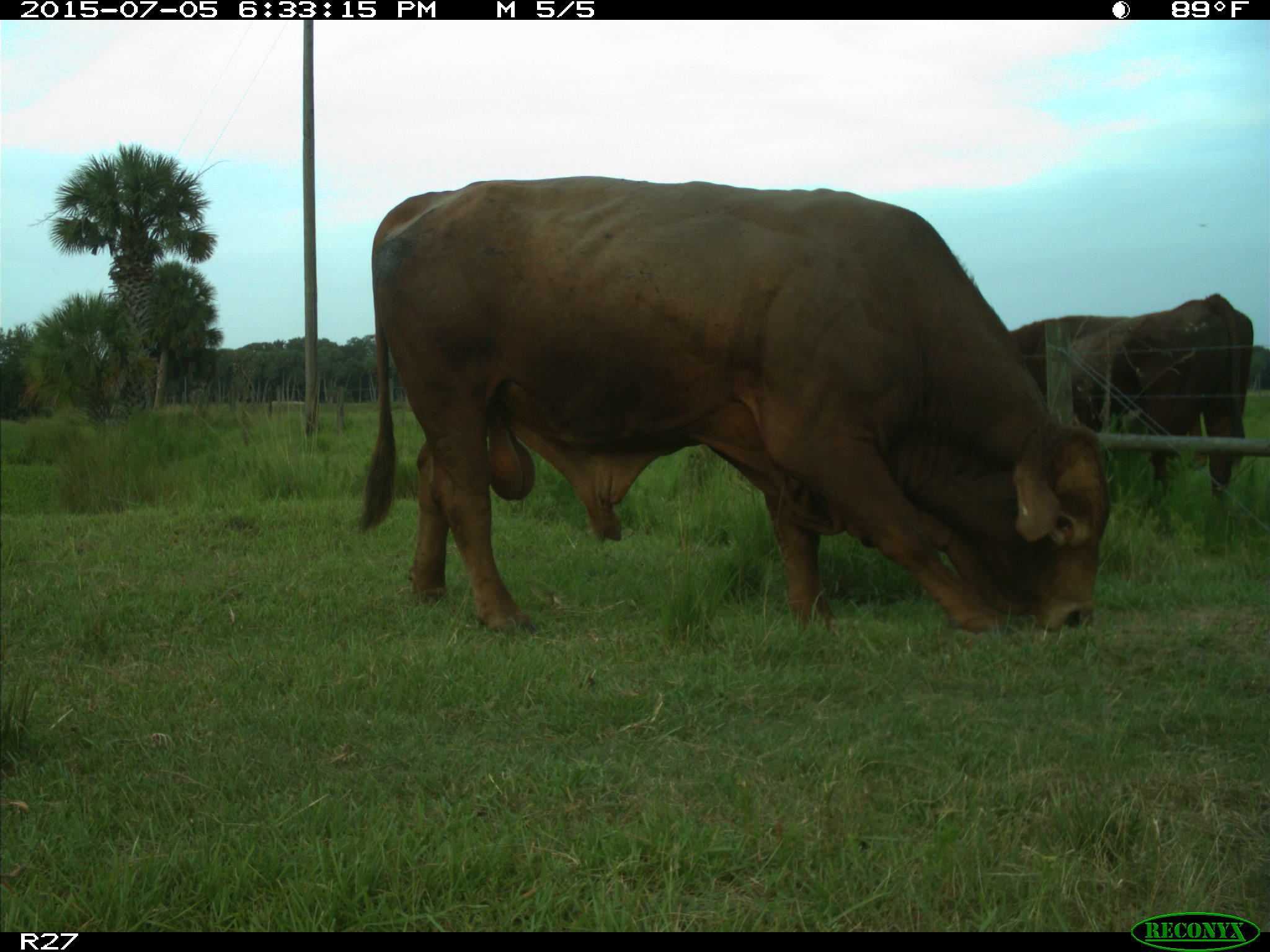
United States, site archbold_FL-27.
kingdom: Animalia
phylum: Chordata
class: Mammalia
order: Artiodactyla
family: Bovidae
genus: Bos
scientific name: Bos taurus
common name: domestic cow